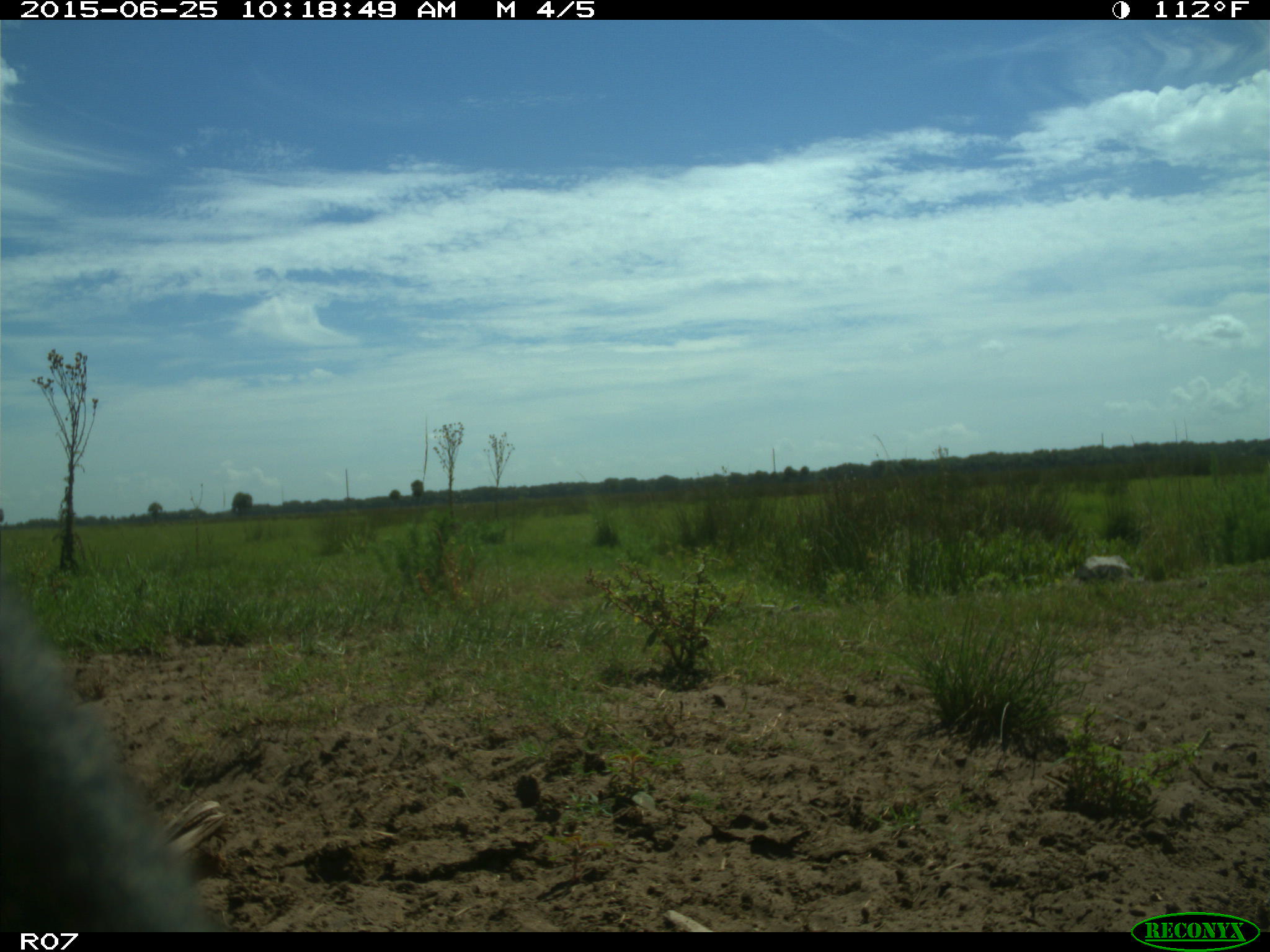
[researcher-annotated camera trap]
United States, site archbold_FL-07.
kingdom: Animalia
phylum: Chordata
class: Mammalia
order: Artiodactyla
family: Bovidae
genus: Bos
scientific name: Bos taurus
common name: domestic cow